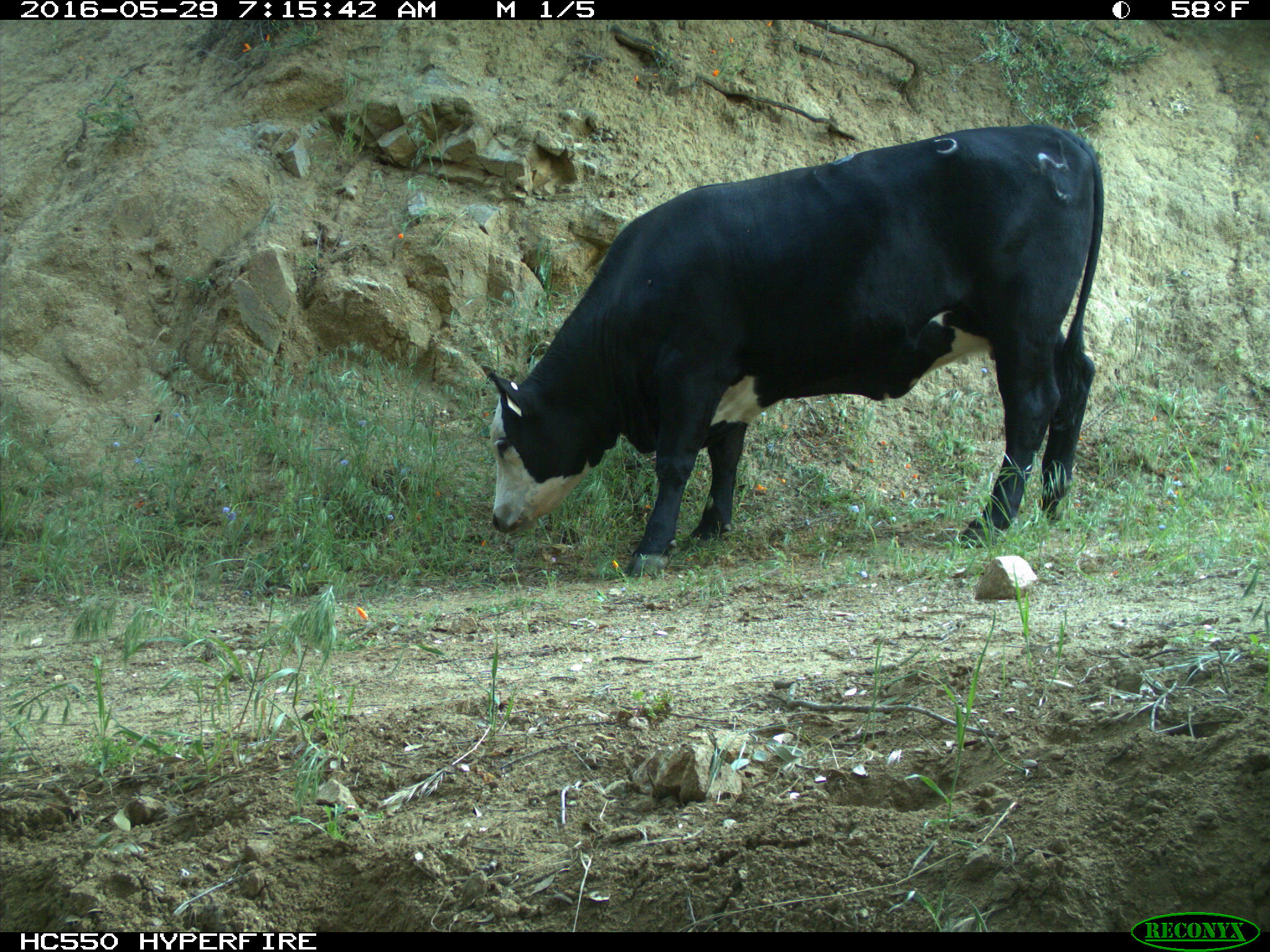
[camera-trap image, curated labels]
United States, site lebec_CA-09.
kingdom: Animalia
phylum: Chordata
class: Mammalia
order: Artiodactyla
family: Bovidae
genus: Bos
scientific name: Bos taurus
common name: domestic cow